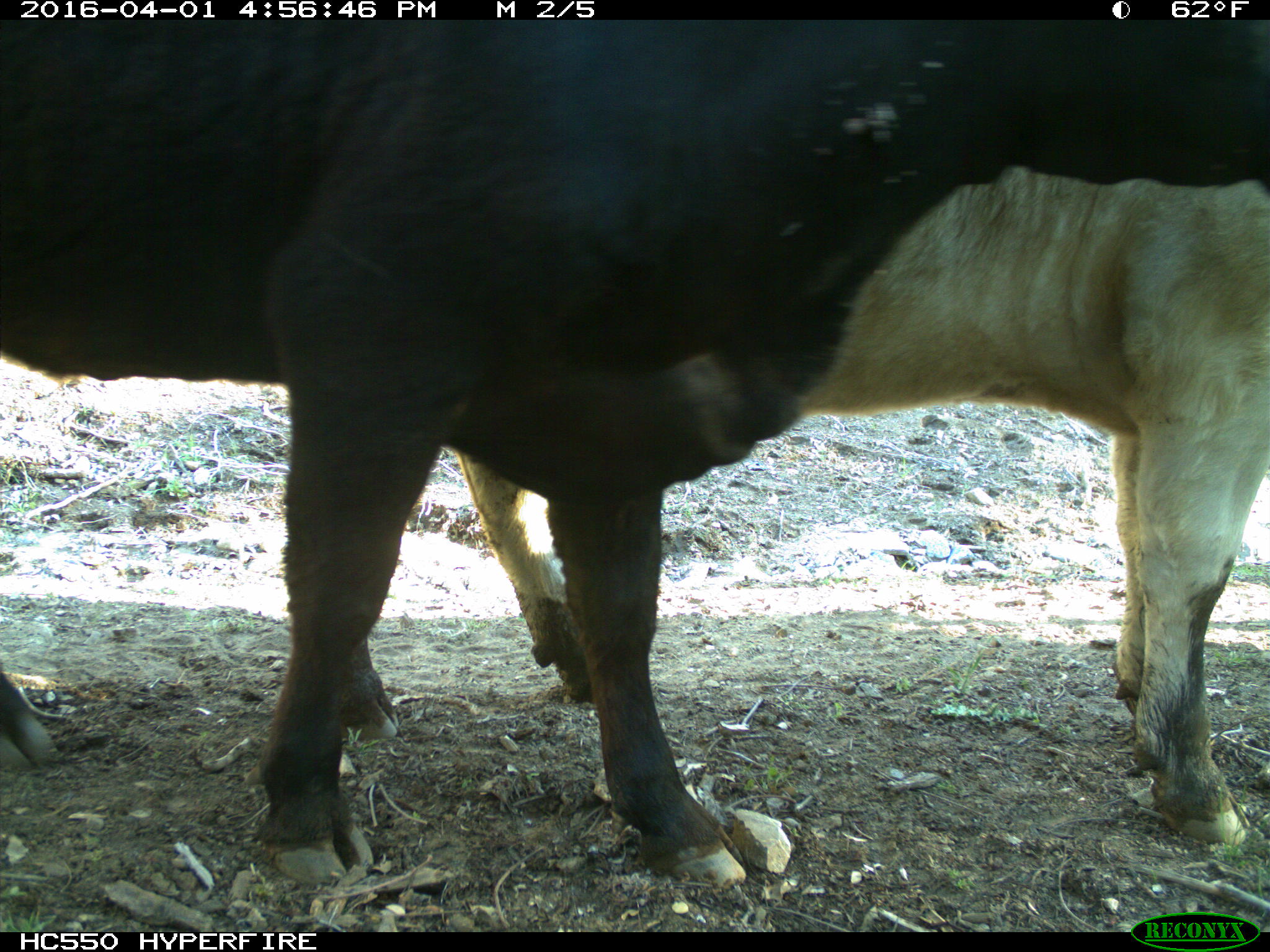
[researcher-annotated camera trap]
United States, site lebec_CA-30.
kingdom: Animalia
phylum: Chordata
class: Mammalia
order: Artiodactyla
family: Bovidae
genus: Bos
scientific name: Bos taurus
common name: domestic cow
Bos taurus (domestic cow).